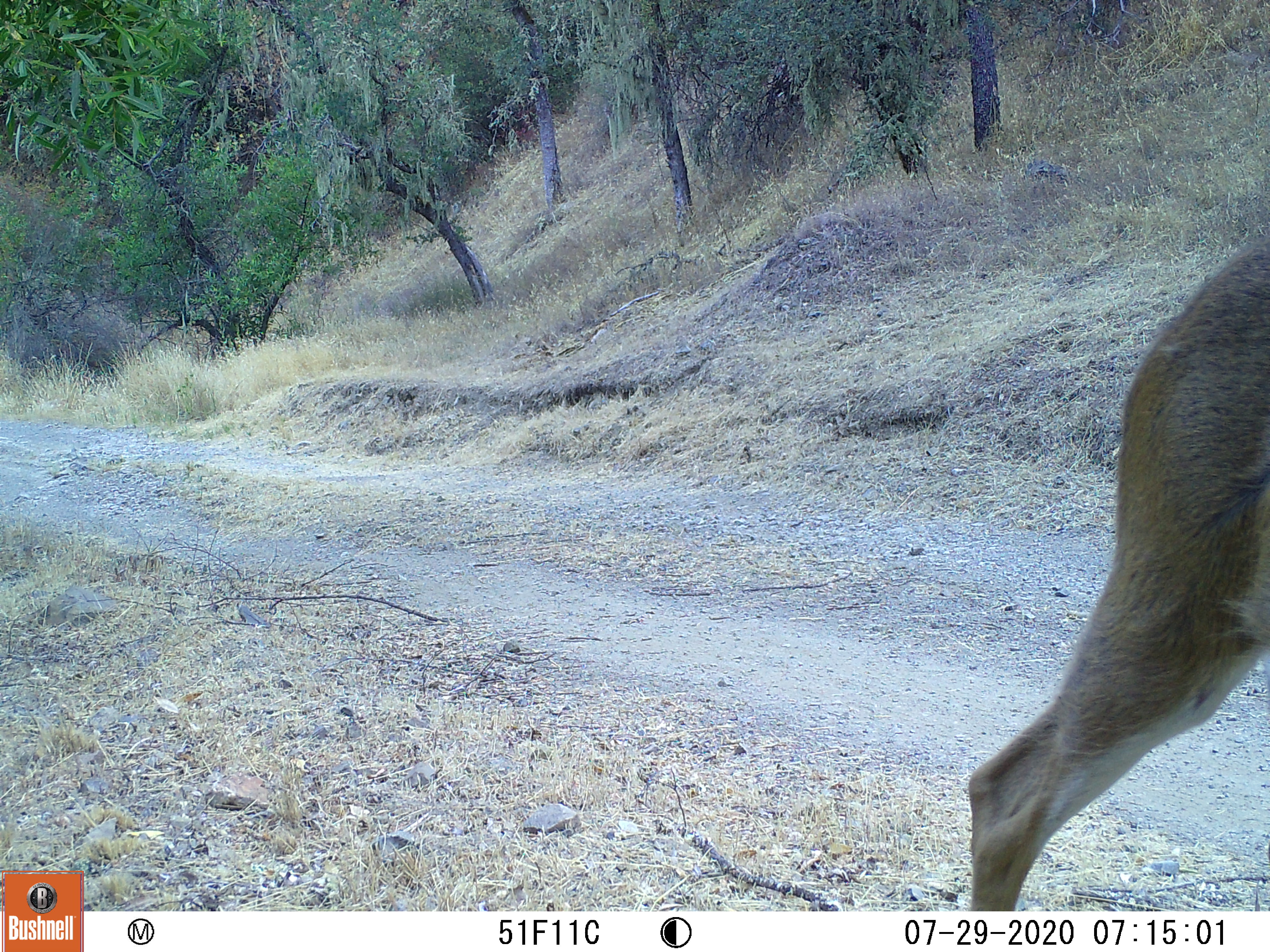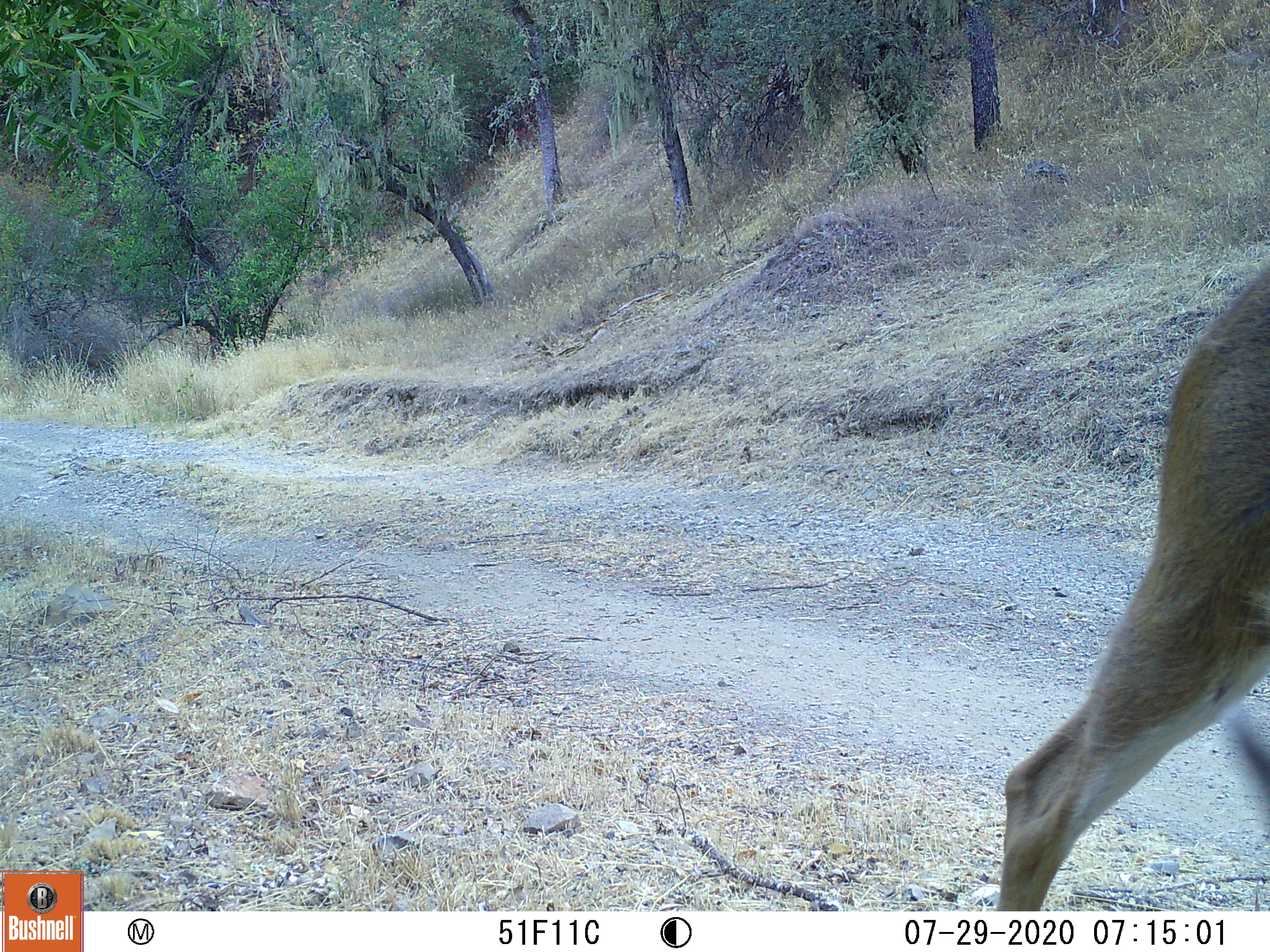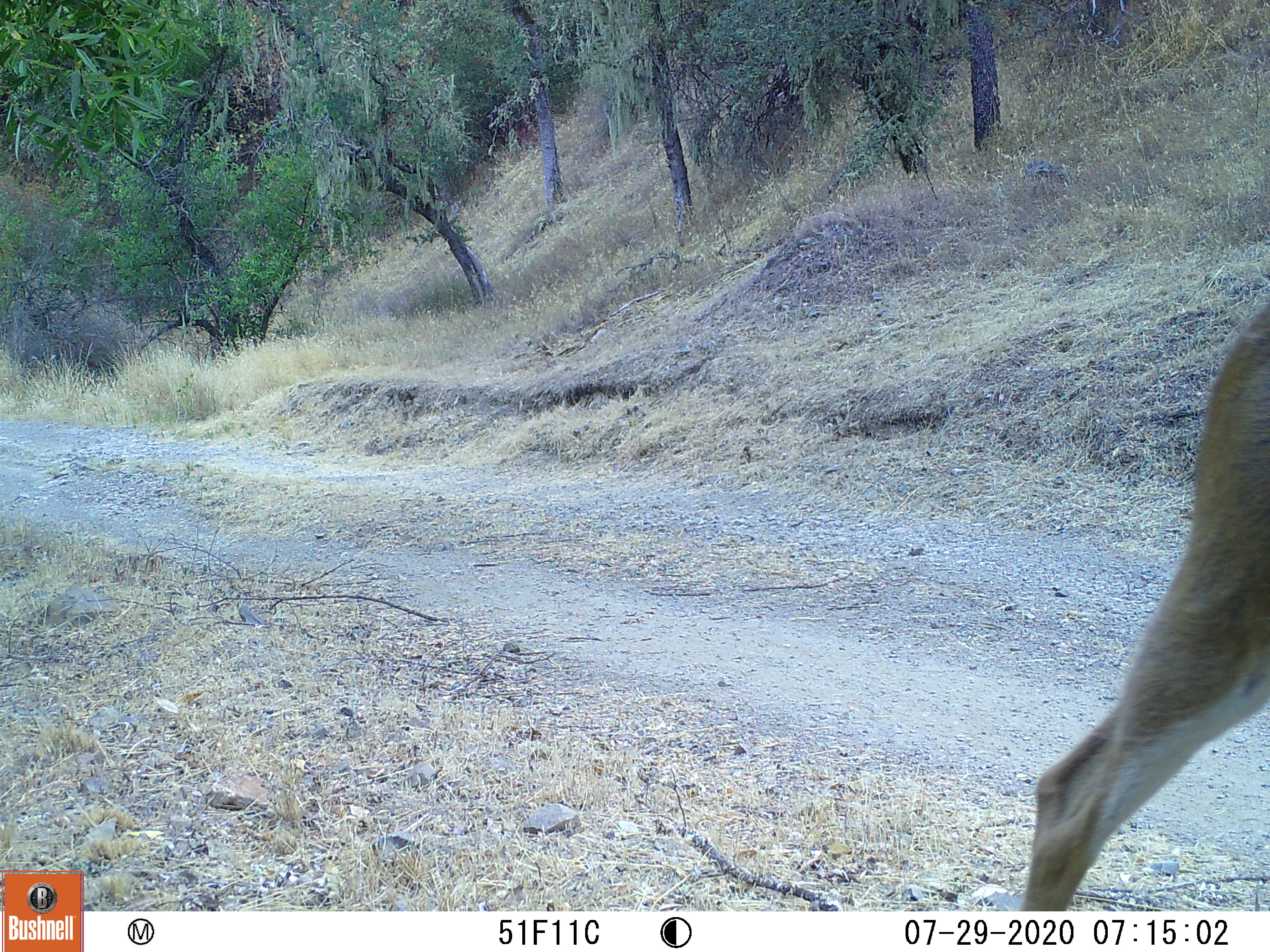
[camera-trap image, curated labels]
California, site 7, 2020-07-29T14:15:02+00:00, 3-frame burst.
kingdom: Animalia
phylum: Chordata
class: Mammalia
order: Artiodactyla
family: Cervidae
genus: Odocoileus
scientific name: Odocoileus hemionus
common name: mule deer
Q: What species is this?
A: Mule deer (Odocoileus hemionus).